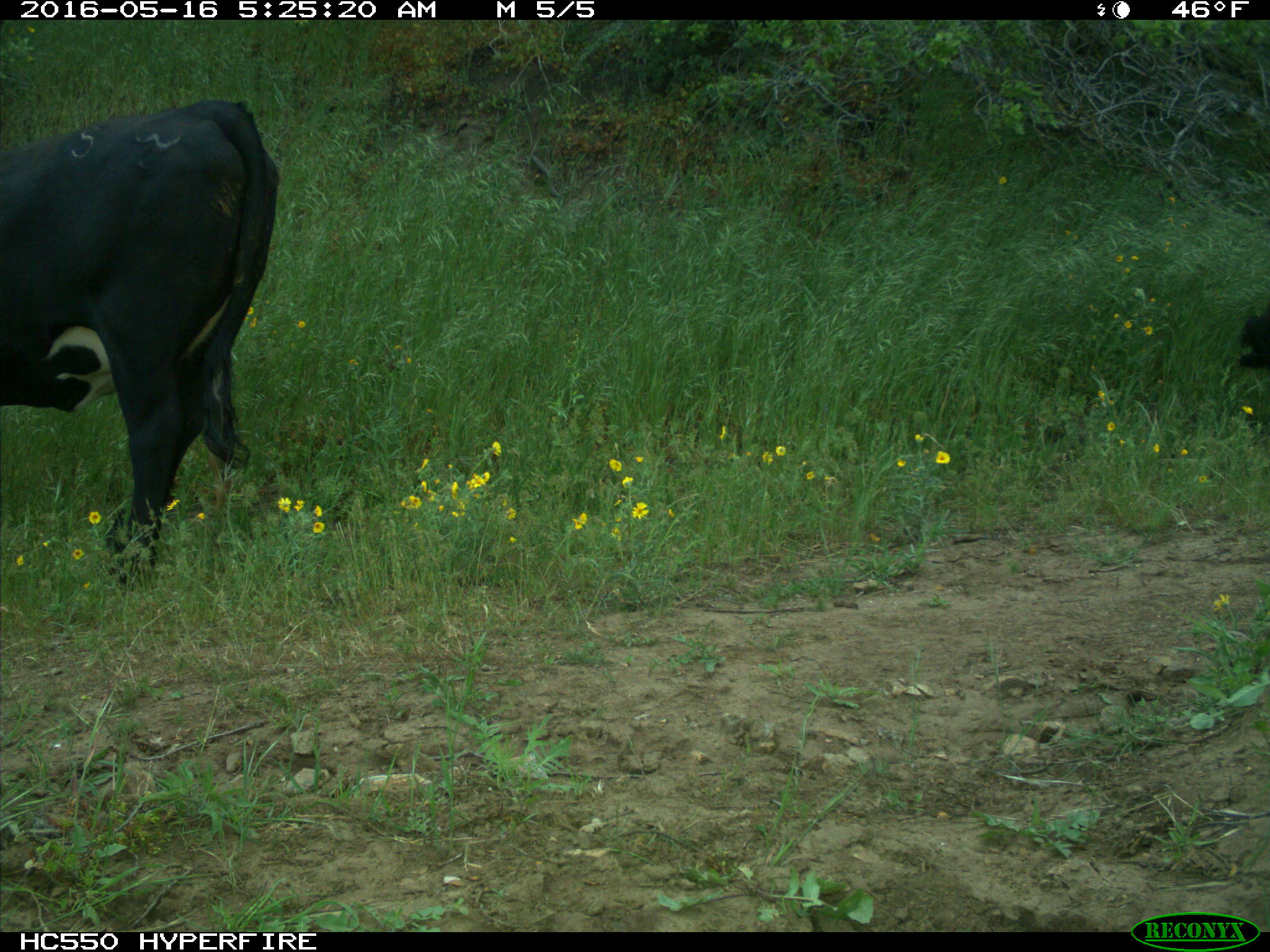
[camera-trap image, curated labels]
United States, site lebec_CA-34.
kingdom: Animalia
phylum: Chordata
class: Mammalia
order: Artiodactyla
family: Bovidae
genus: Bos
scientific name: Bos taurus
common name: domestic cow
Bos taurus (domestic cow).